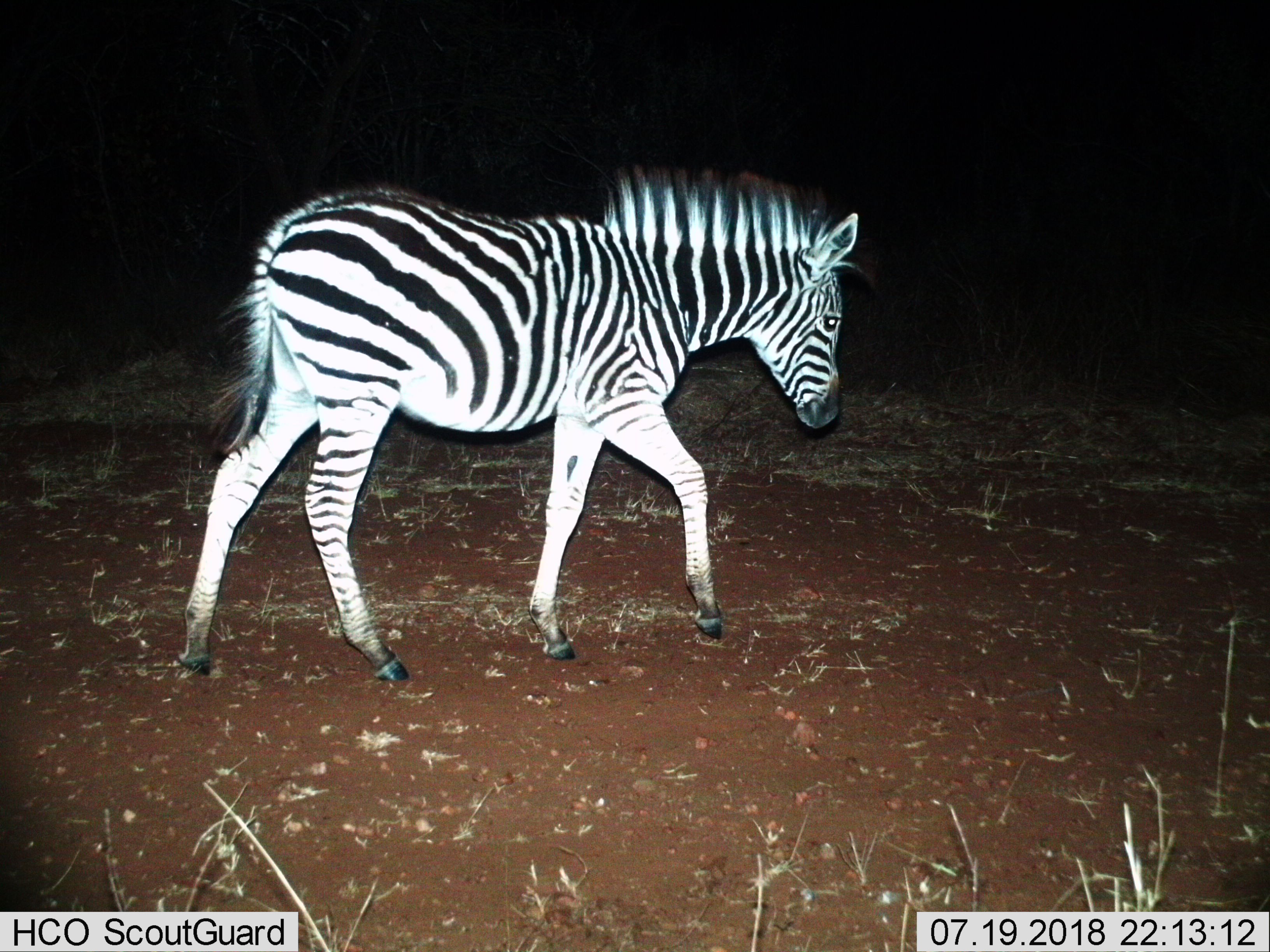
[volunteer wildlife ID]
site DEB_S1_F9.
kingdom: Animalia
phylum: Chordata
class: Mammalia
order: Perissodactyla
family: Equidae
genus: Equus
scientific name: Equus quagga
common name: plains zebra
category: zebraplains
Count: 1.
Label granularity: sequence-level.